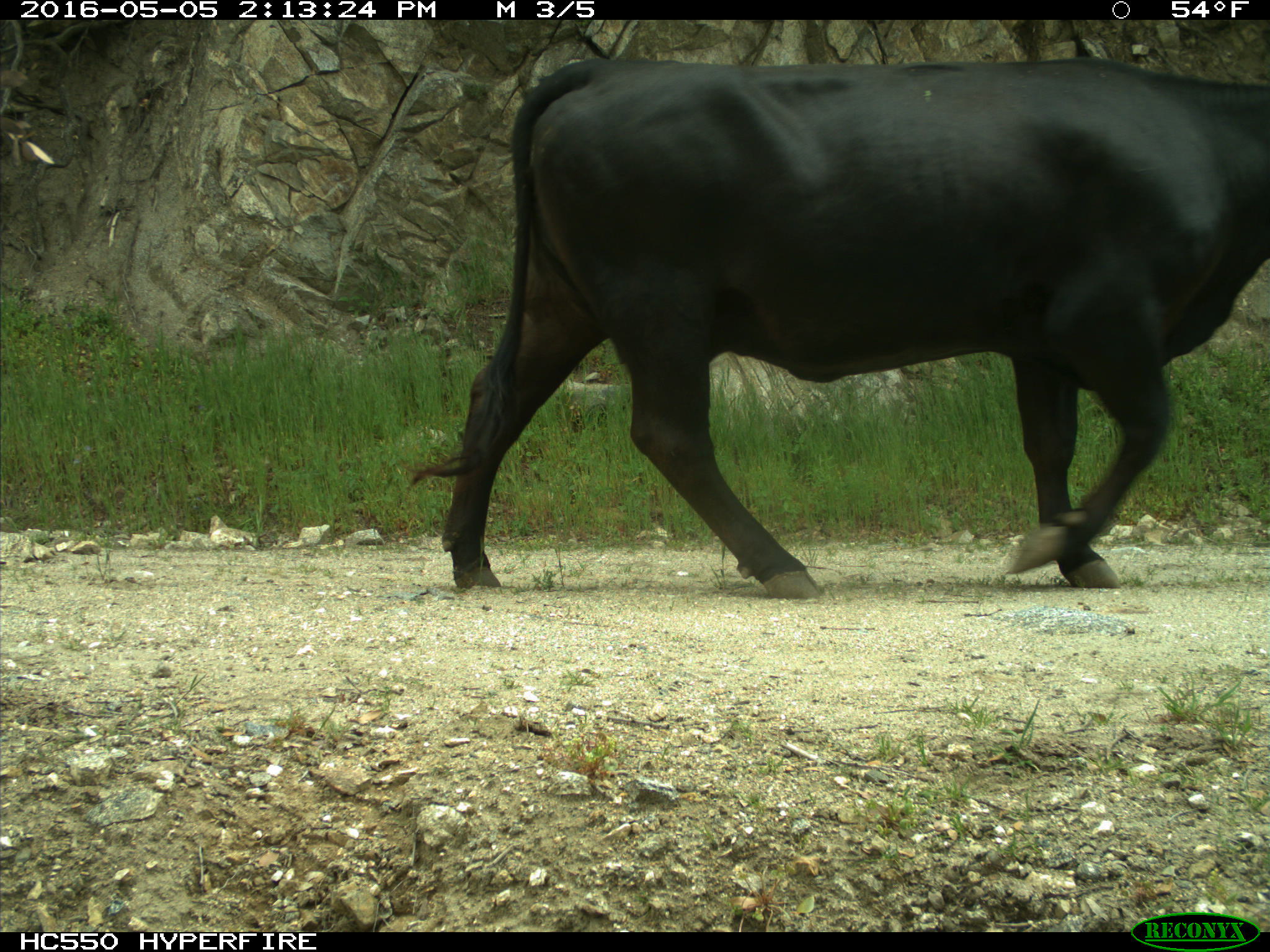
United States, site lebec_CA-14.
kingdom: Animalia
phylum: Chordata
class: Mammalia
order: Artiodactyla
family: Bovidae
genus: Bos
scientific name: Bos taurus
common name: domestic cow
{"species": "Bos taurus (domestic cow)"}